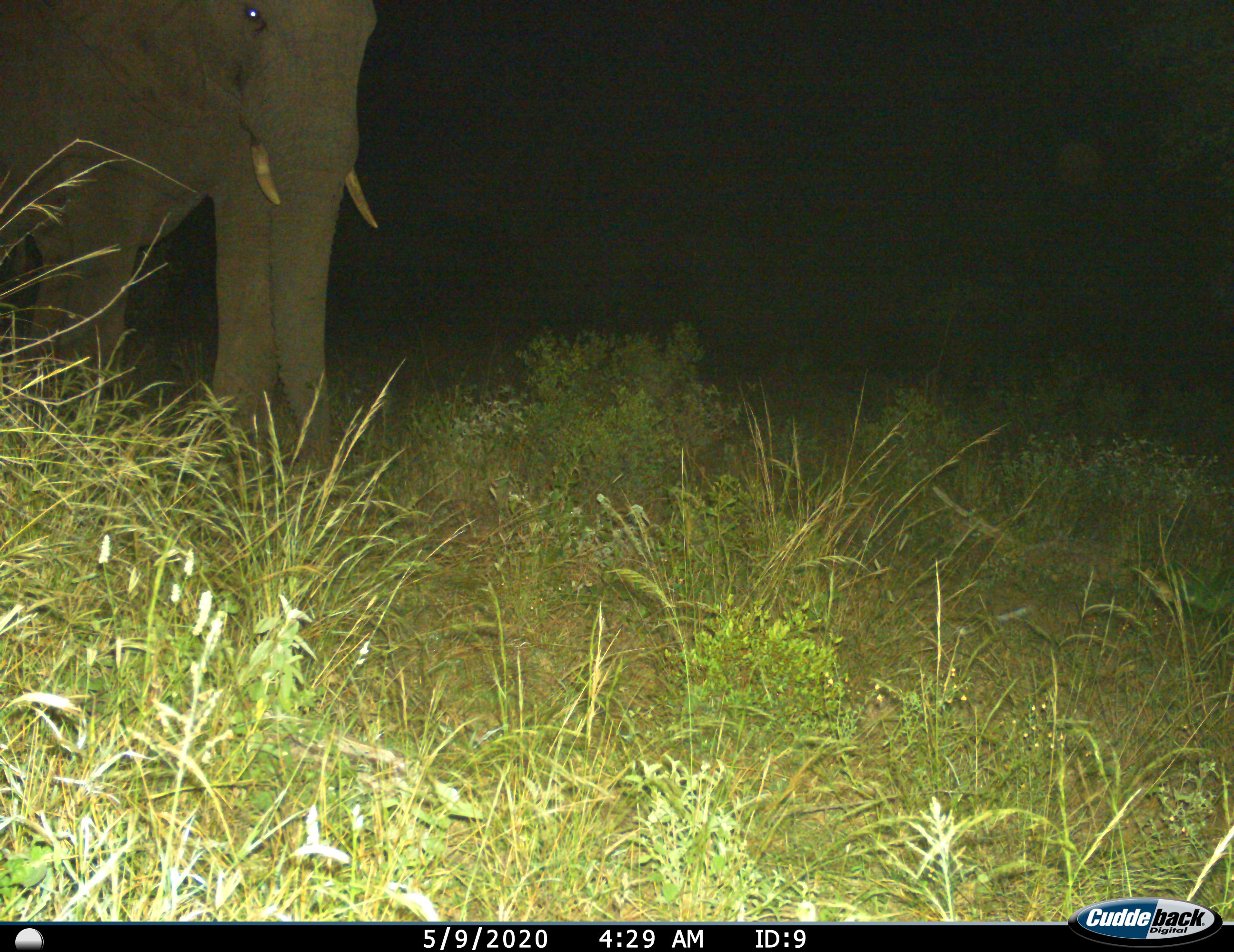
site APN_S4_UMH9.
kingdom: Animalia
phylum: Chordata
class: Mammalia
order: Proboscidea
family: Elephantidae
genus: Loxodonta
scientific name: Loxodonta africana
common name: african bush elephant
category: elephant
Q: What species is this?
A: Elephant (african bush elephant) (Loxodonta africana).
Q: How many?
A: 1.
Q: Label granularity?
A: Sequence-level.